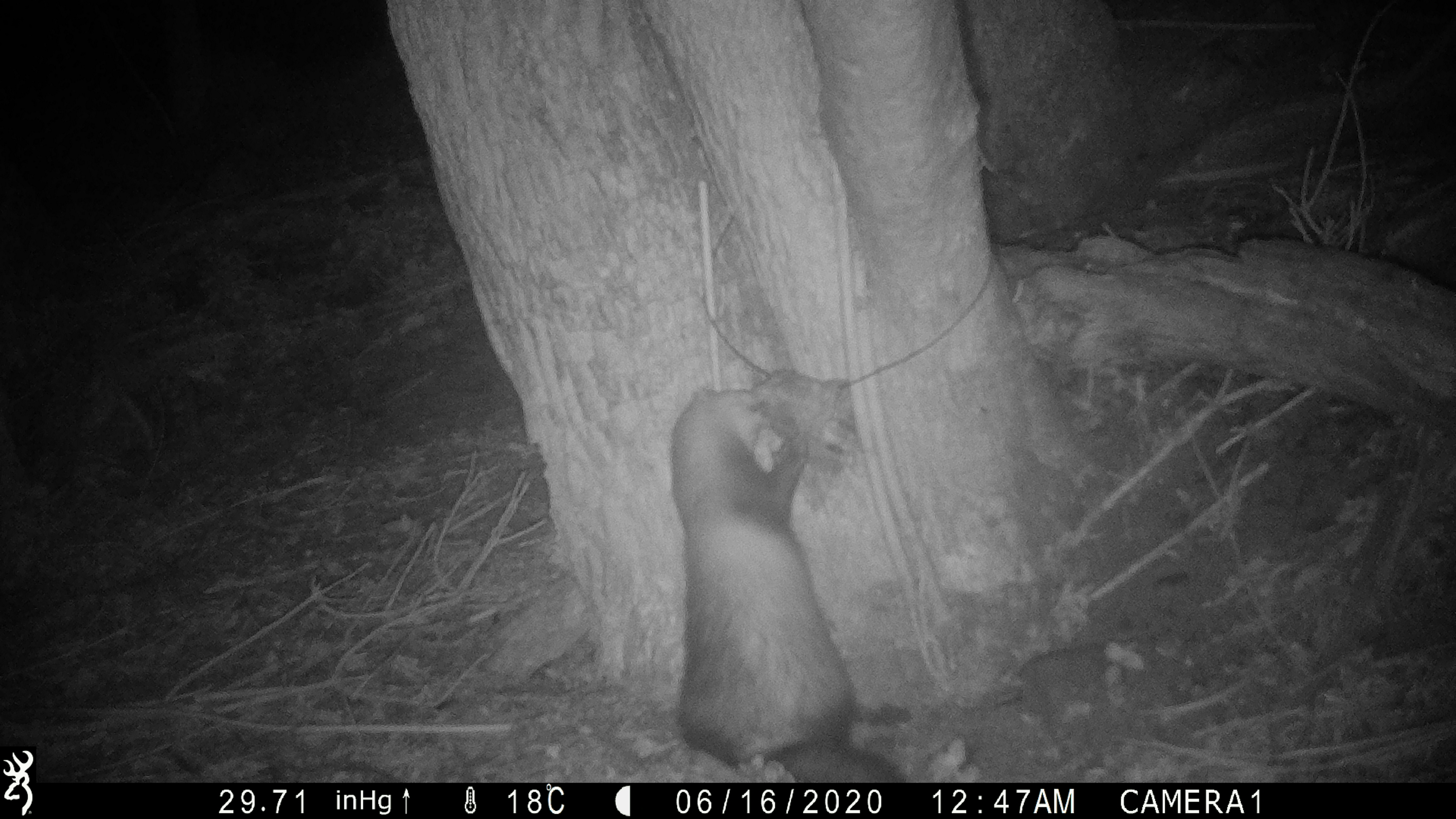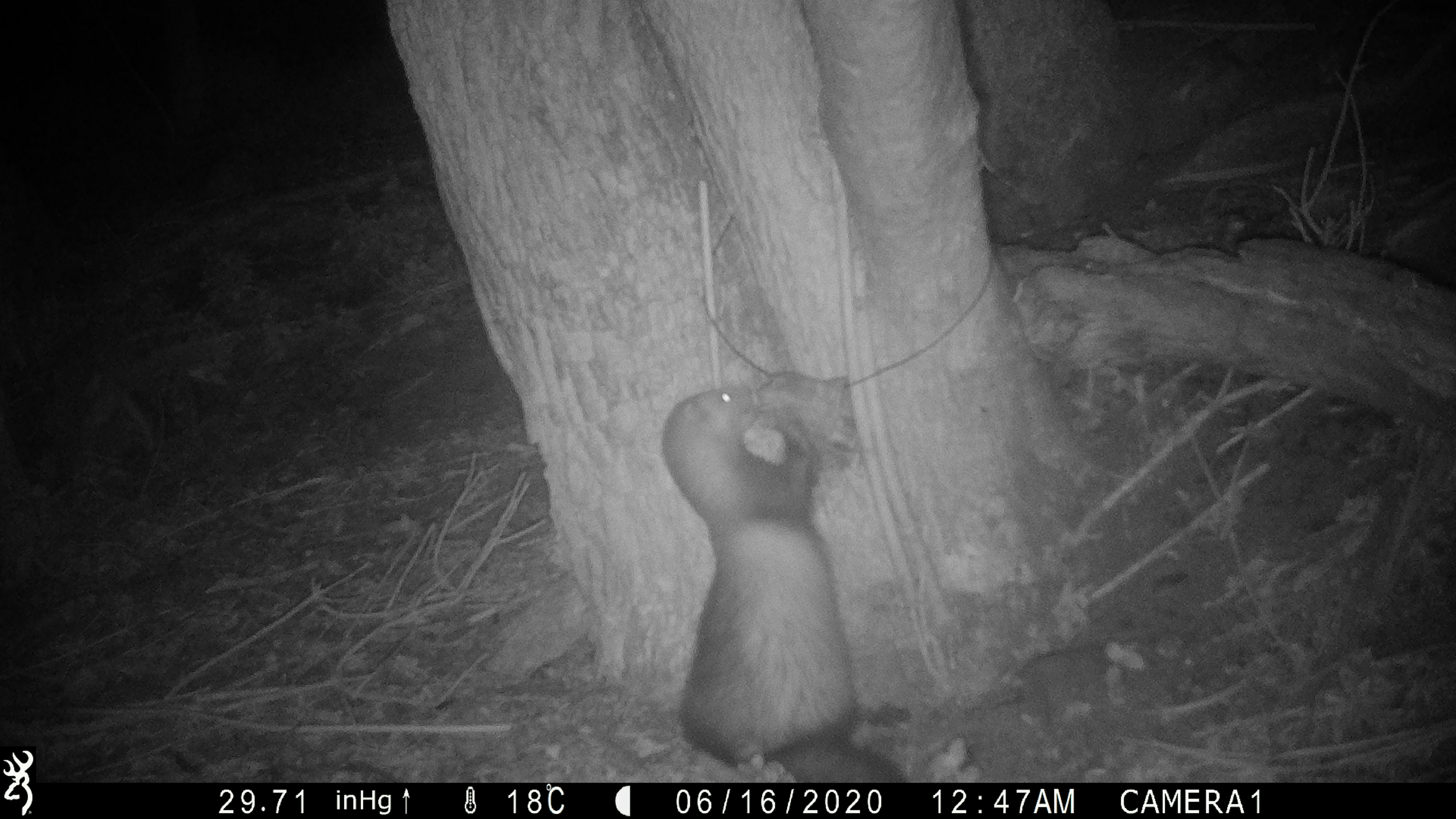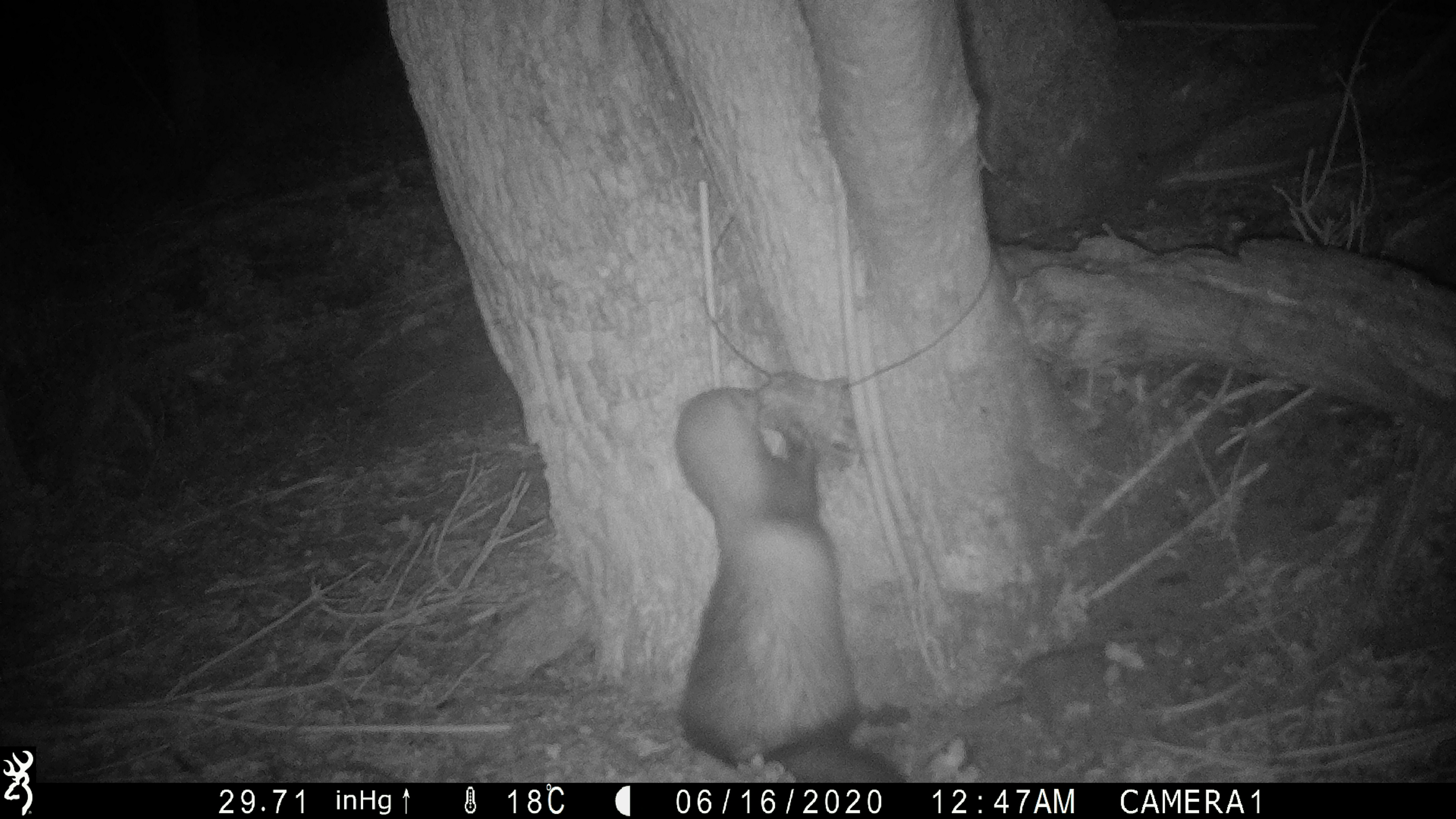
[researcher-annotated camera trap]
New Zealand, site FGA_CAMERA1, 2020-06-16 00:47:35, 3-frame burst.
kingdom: Animalia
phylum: Chordata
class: Mammalia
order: Carnivora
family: Mustelidae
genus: Mustela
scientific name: Mustela furo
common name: ferret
Ferret (Mustela furo).